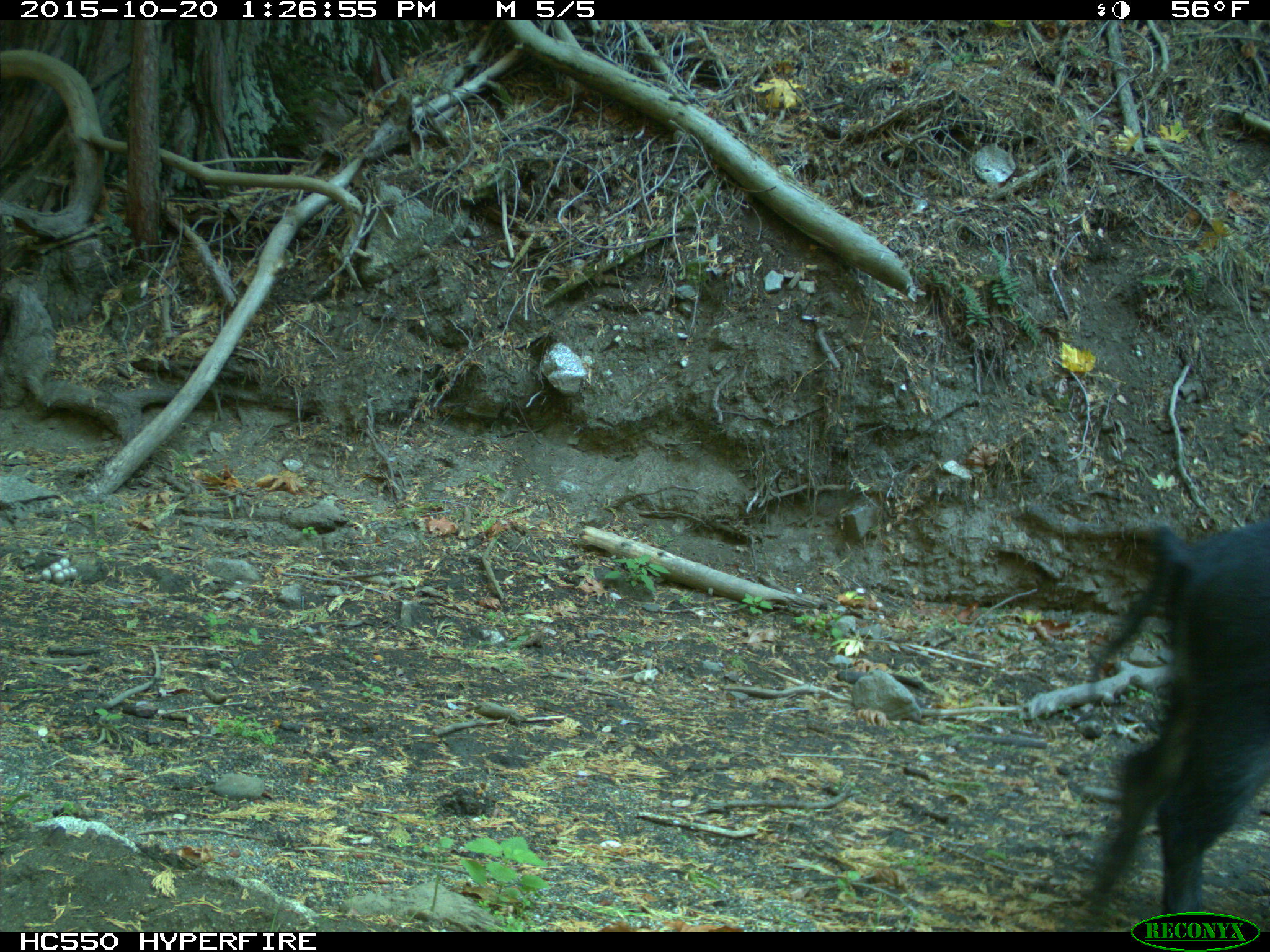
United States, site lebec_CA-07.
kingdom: Animalia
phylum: Chordata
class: Mammalia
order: Artiodactyla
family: Suidae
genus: Sus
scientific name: Sus scrofa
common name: wild boar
Sus scrofa (wild boar).